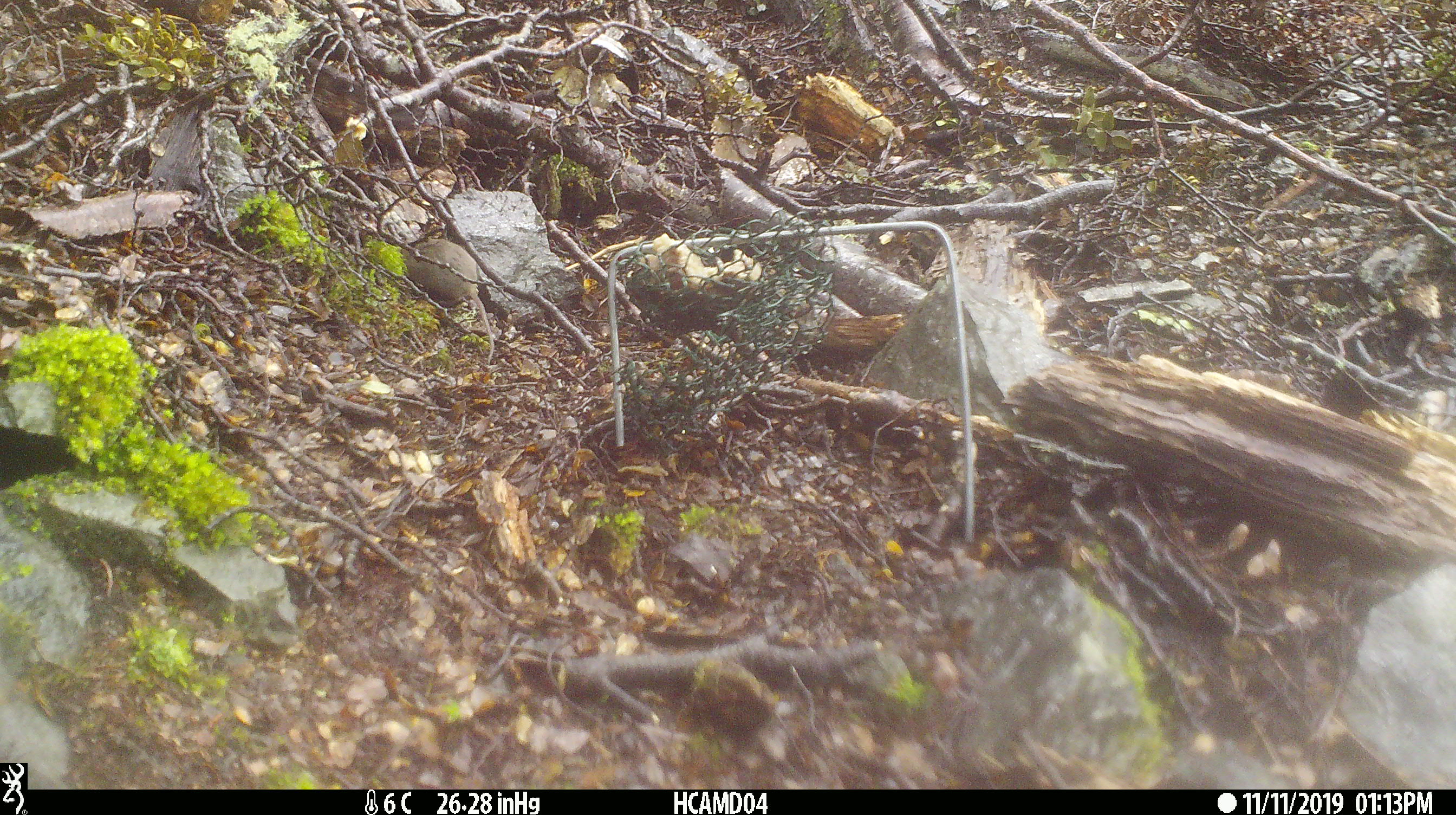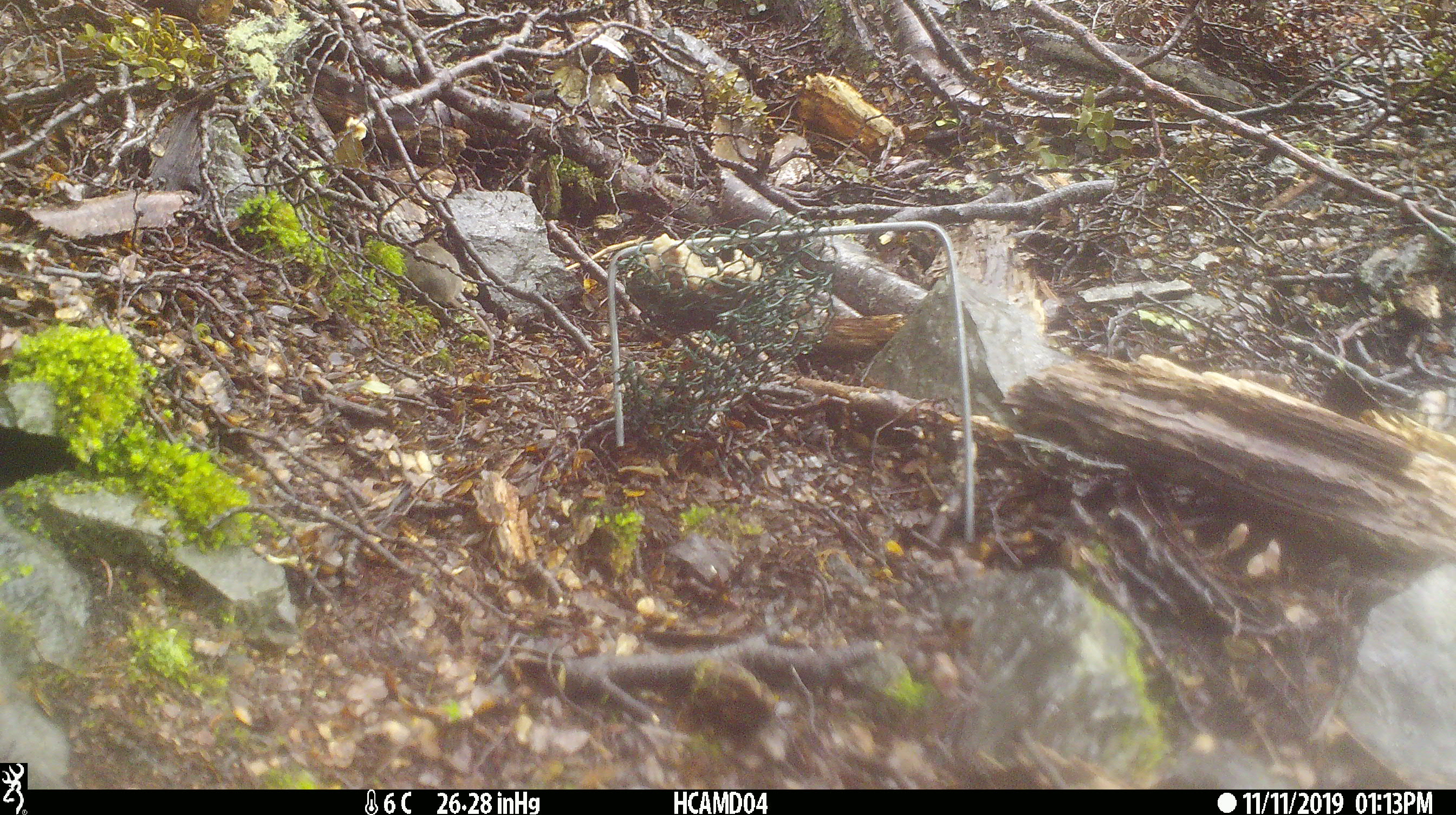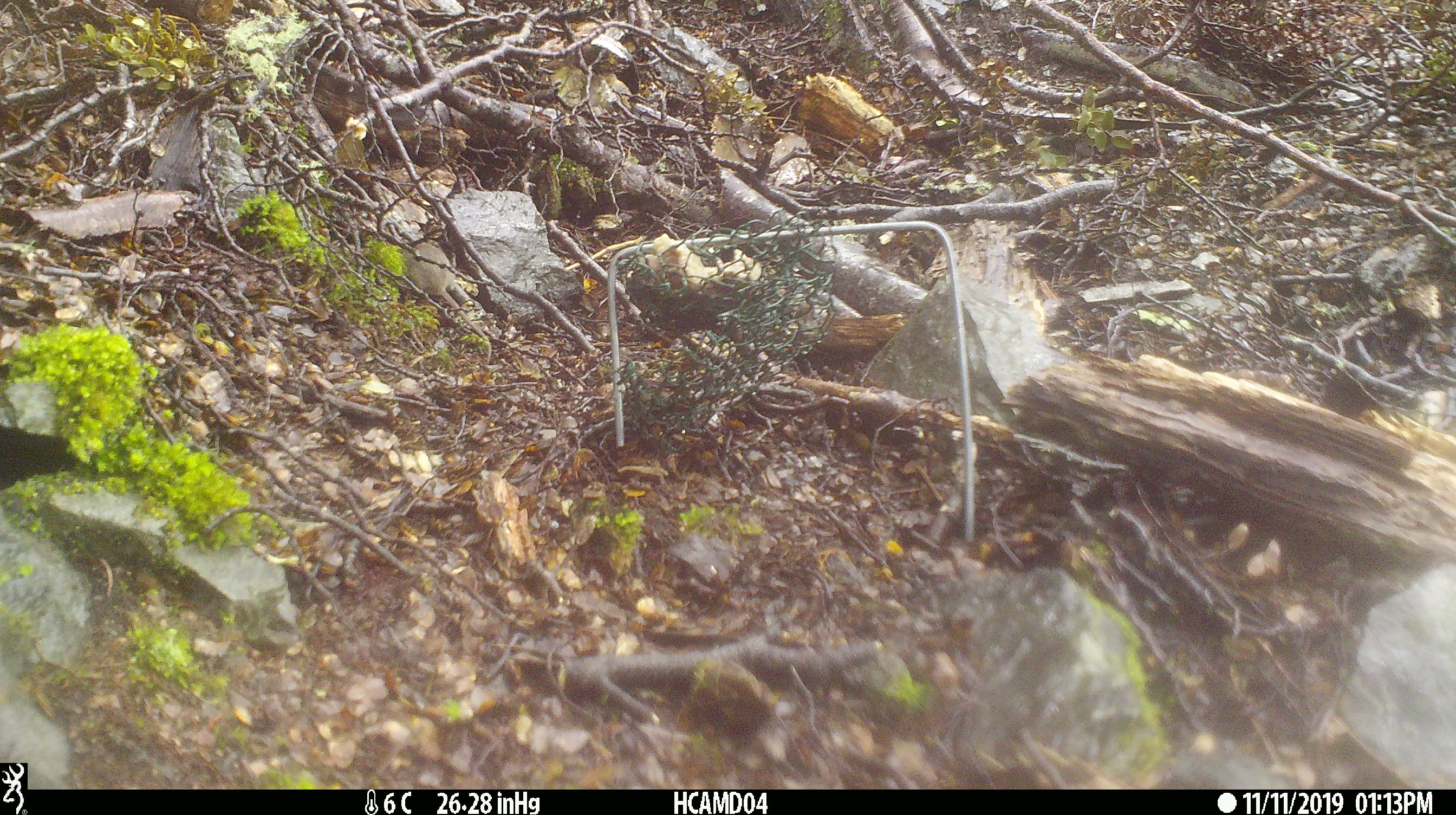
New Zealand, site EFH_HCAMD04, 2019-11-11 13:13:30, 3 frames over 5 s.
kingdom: Animalia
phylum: Chordata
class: Mammalia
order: Rodentia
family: Muridae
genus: Mus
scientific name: Mus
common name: mouse